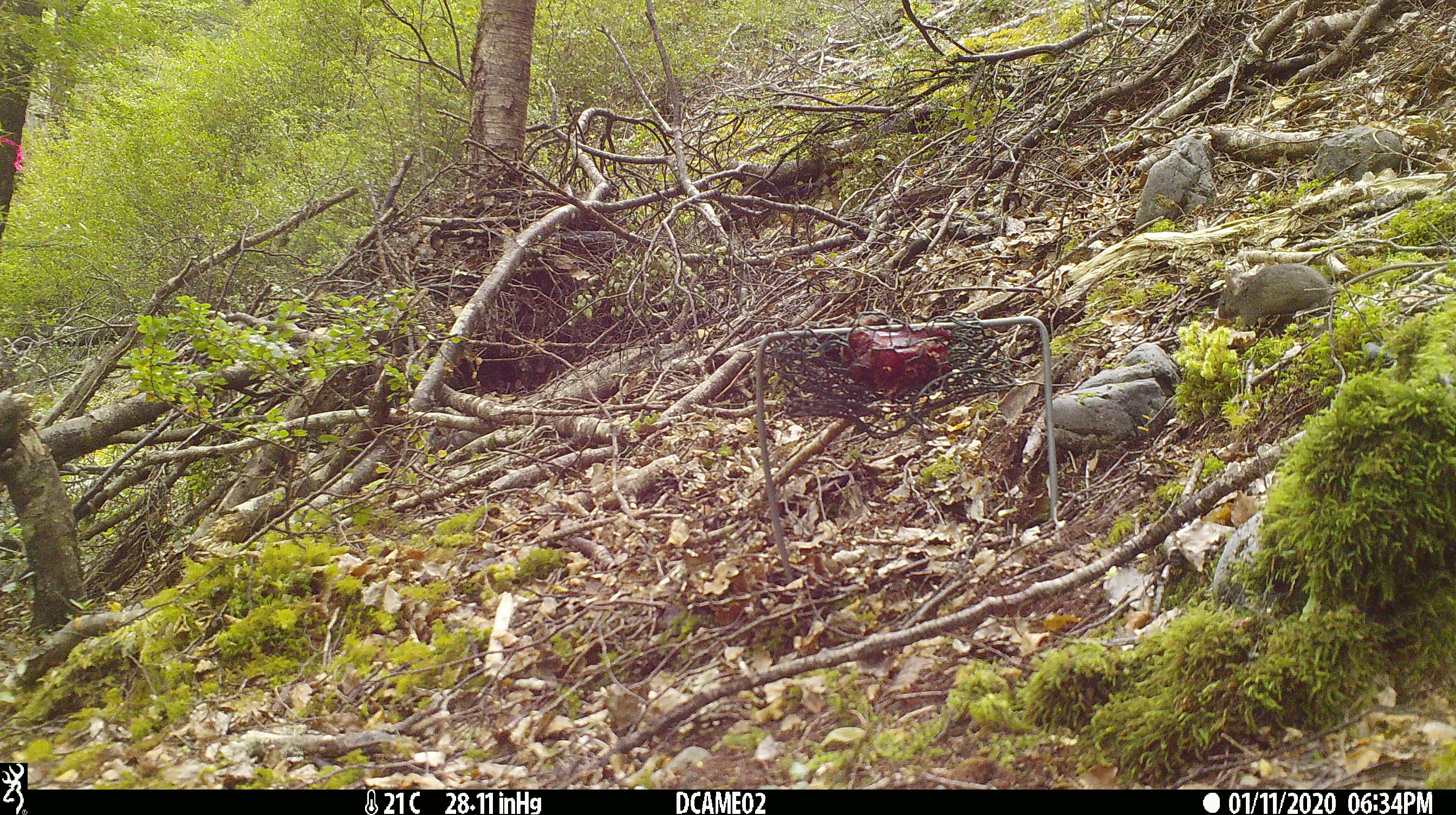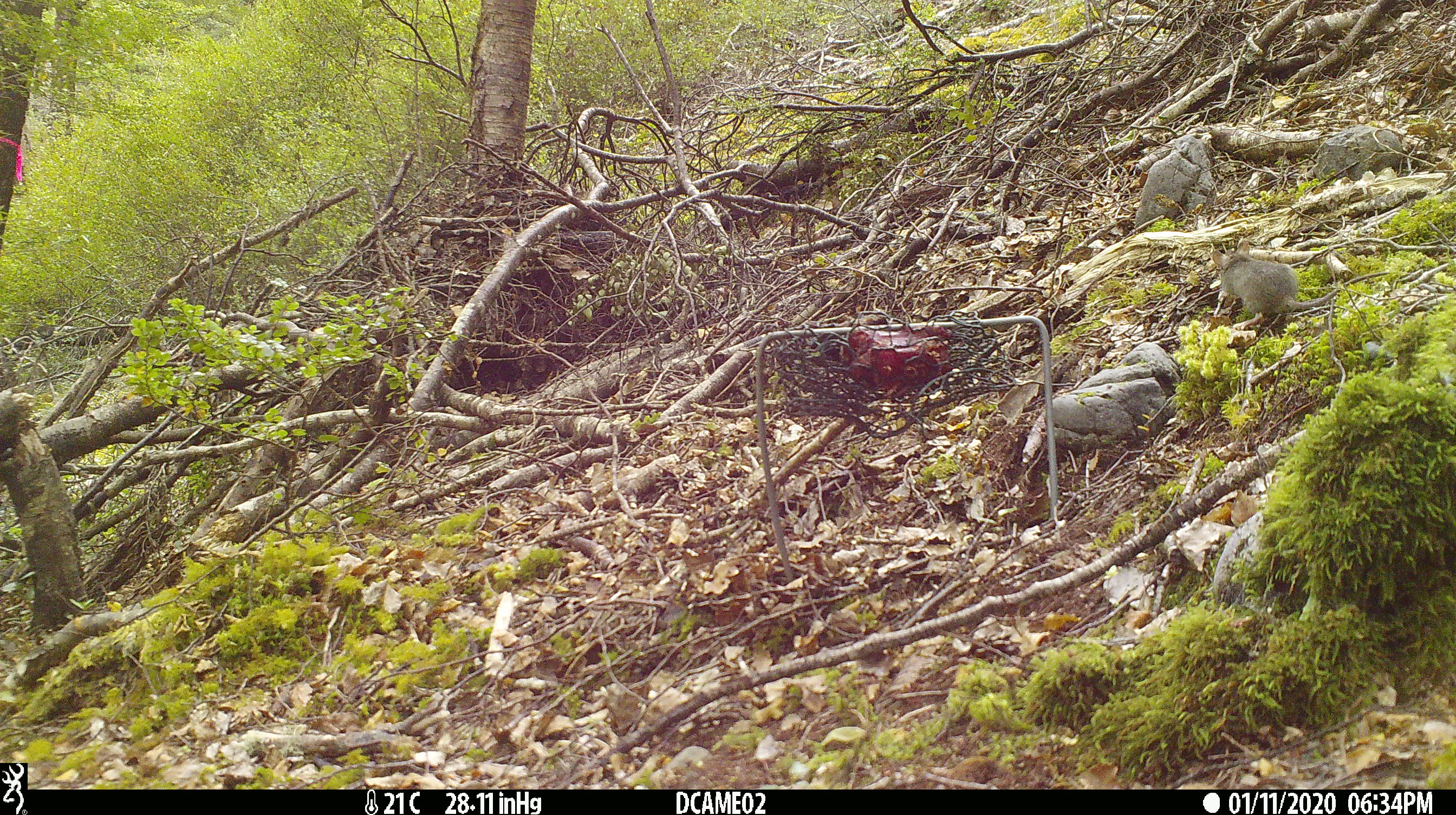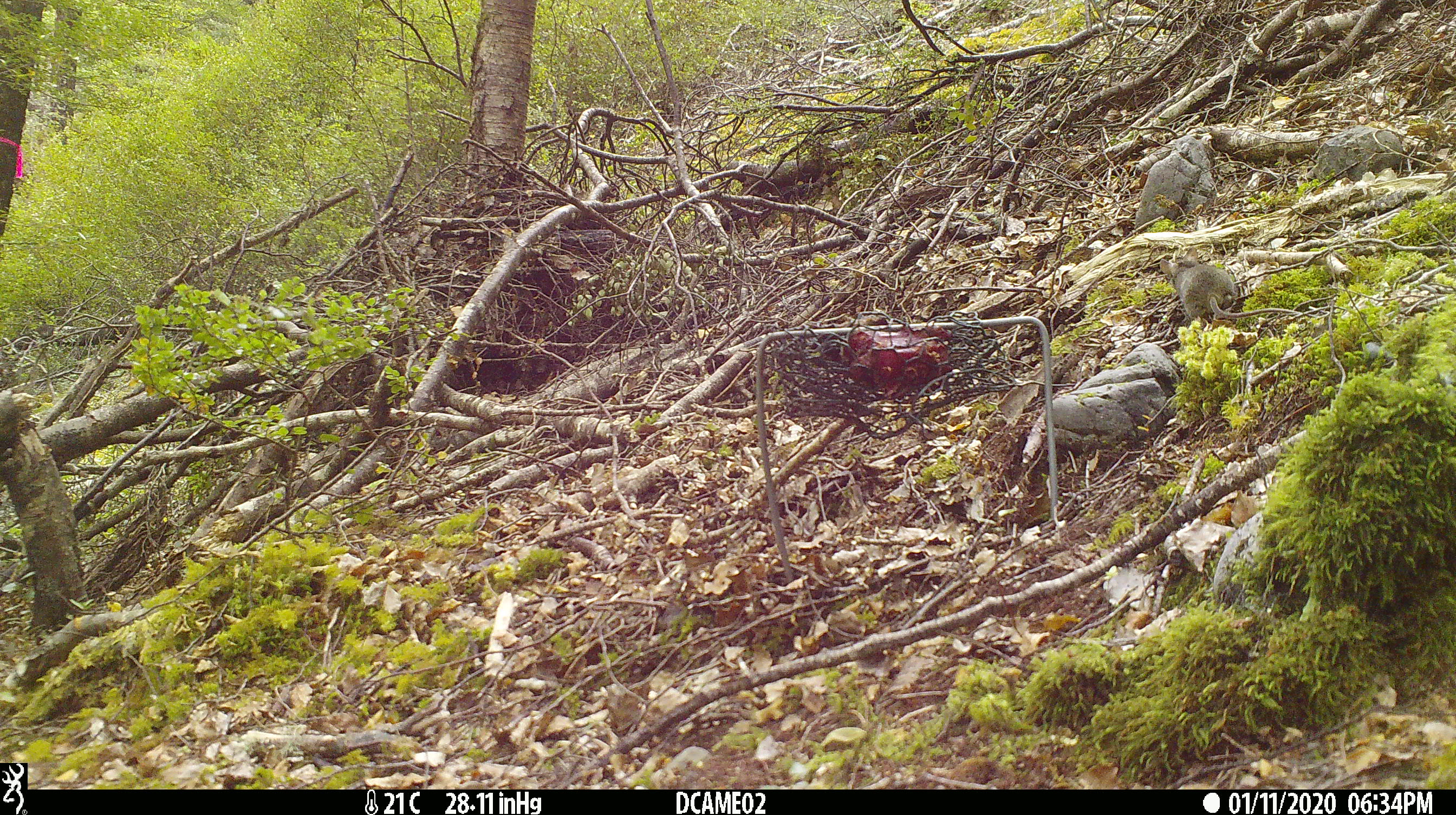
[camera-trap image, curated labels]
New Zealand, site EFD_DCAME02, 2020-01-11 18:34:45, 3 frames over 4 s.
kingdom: Animalia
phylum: Chordata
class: Mammalia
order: Rodentia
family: Muridae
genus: Mus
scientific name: Mus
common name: mouse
Mouse (Mus).